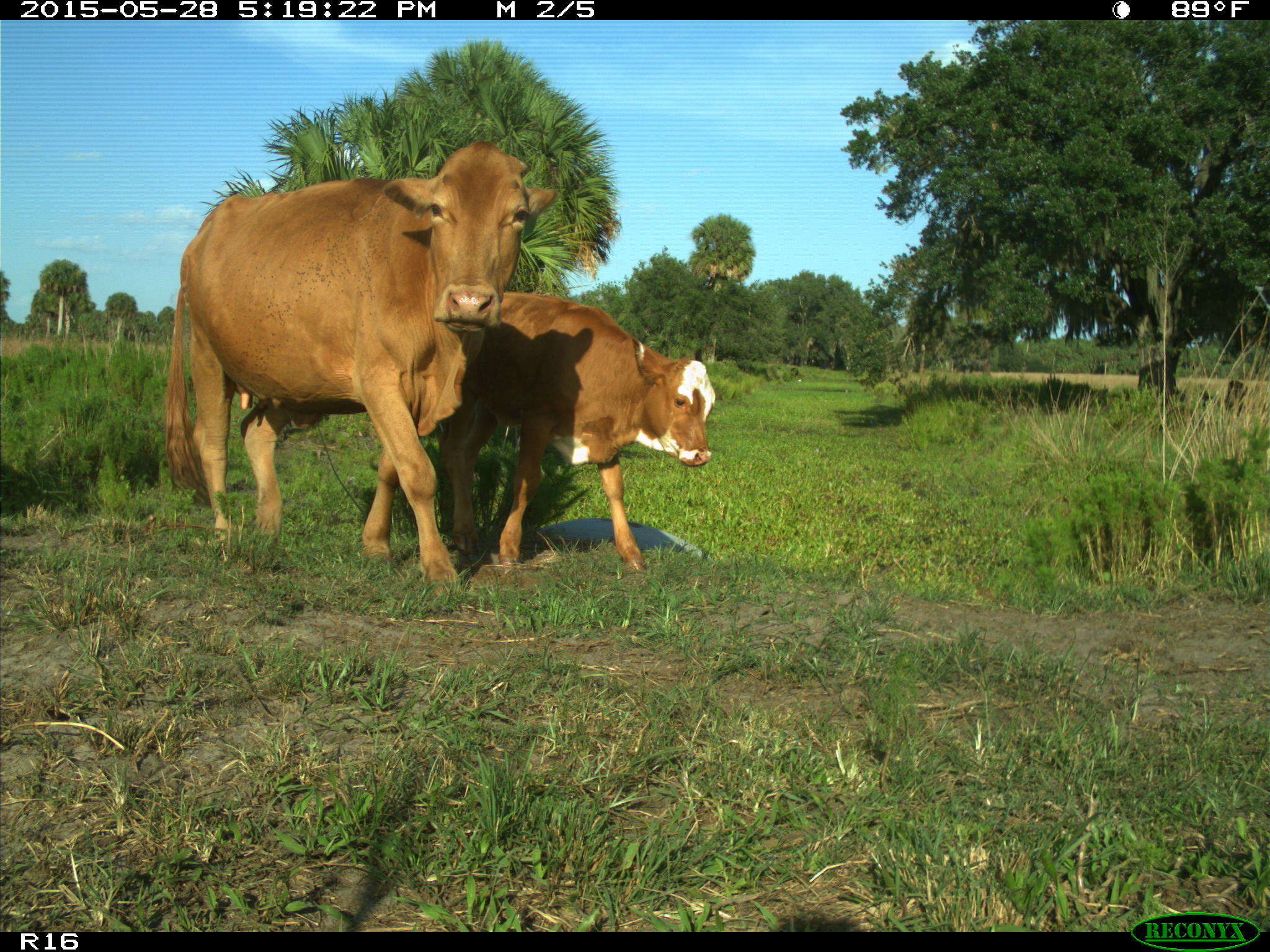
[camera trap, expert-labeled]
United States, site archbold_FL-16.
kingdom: Animalia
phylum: Chordata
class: Mammalia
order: Artiodactyla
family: Bovidae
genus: Bos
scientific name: Bos taurus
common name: domestic cow